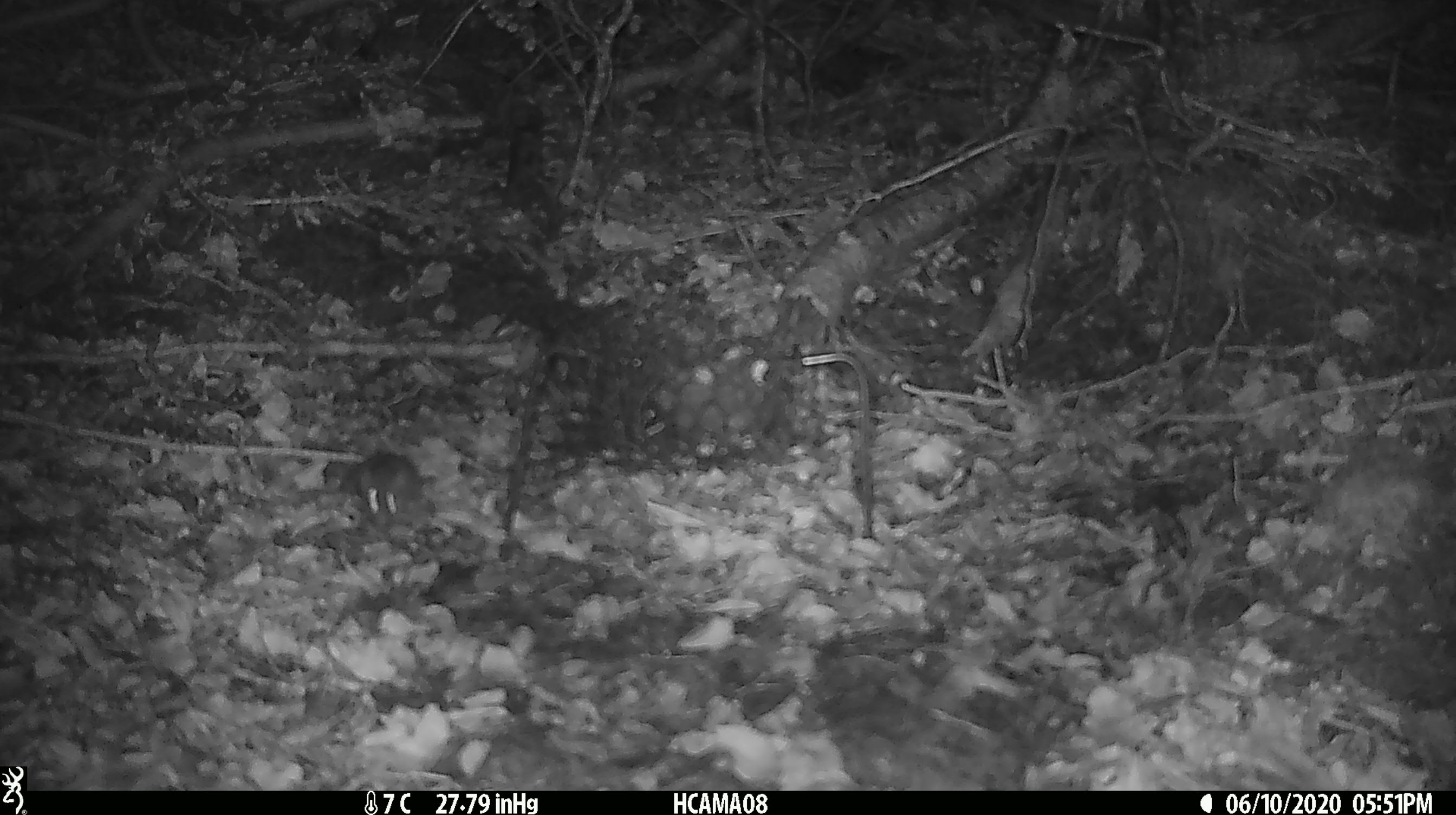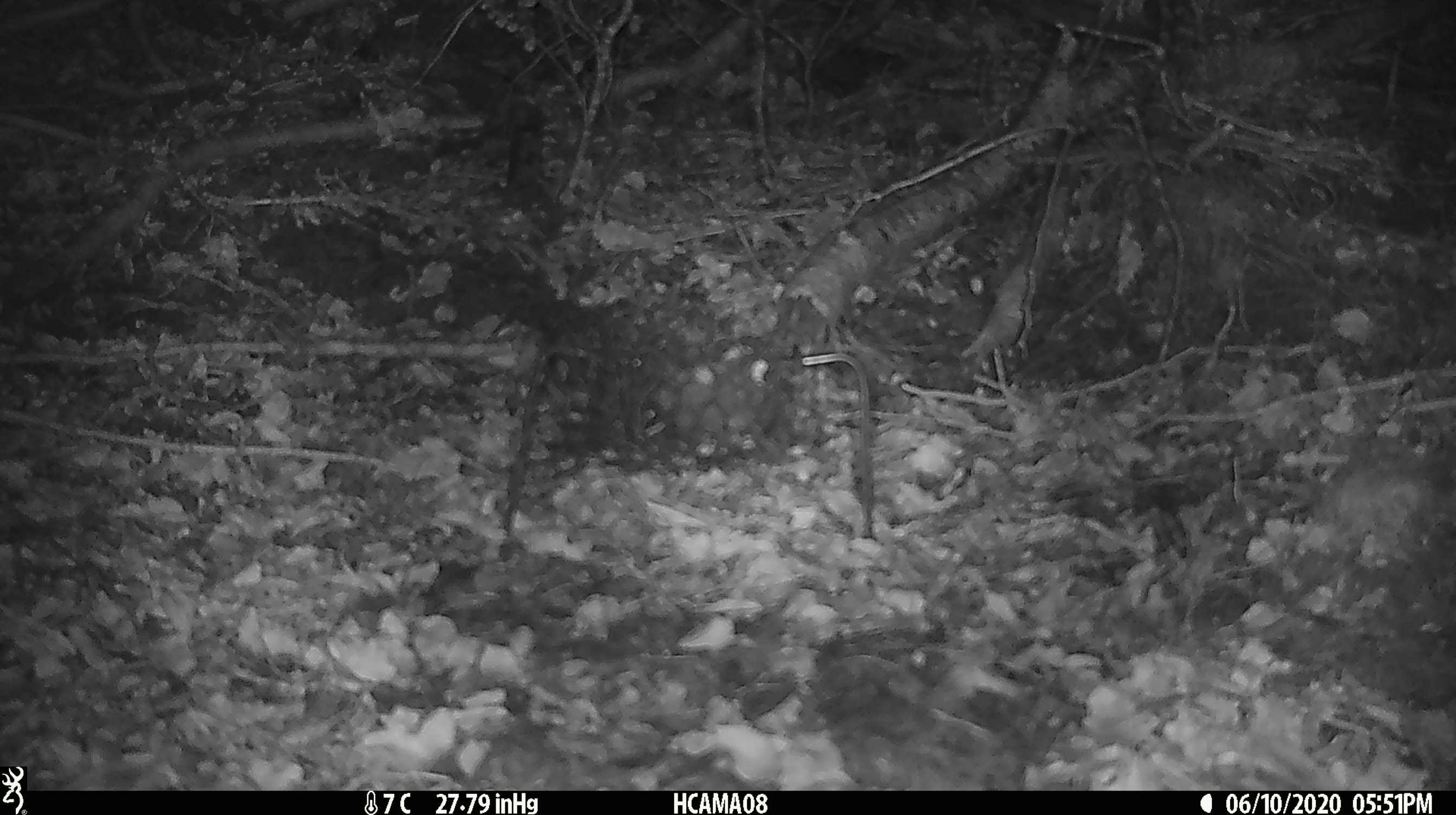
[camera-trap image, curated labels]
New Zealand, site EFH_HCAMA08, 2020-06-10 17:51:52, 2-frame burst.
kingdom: Animalia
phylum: Chordata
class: Mammalia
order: Rodentia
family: Muridae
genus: Mus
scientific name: Mus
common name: mouse